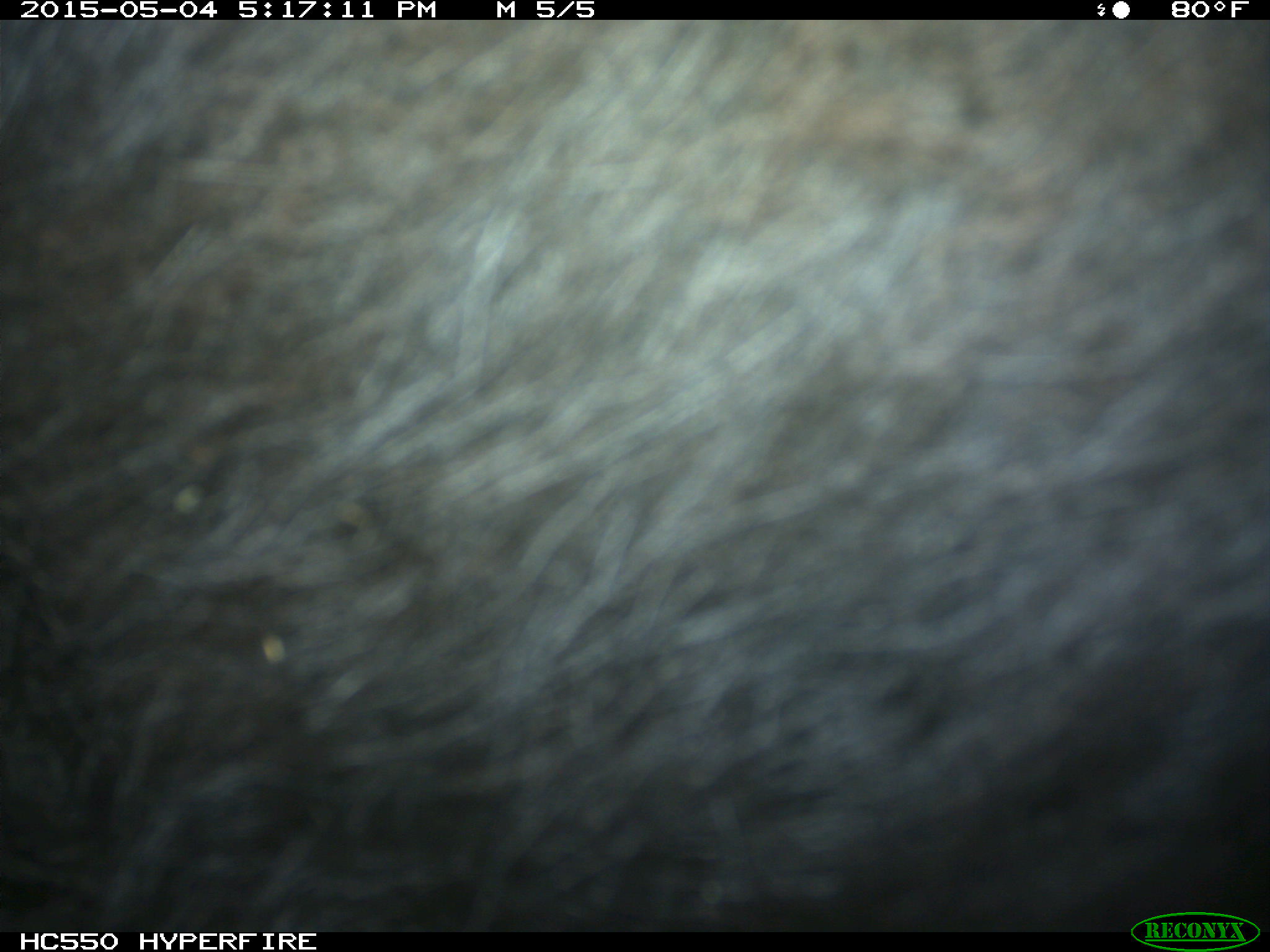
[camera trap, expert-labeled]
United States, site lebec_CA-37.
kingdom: Animalia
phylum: Chordata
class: Mammalia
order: Artiodactyla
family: Bovidae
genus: Bos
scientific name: Bos taurus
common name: domestic cow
Bos taurus (domestic cow).